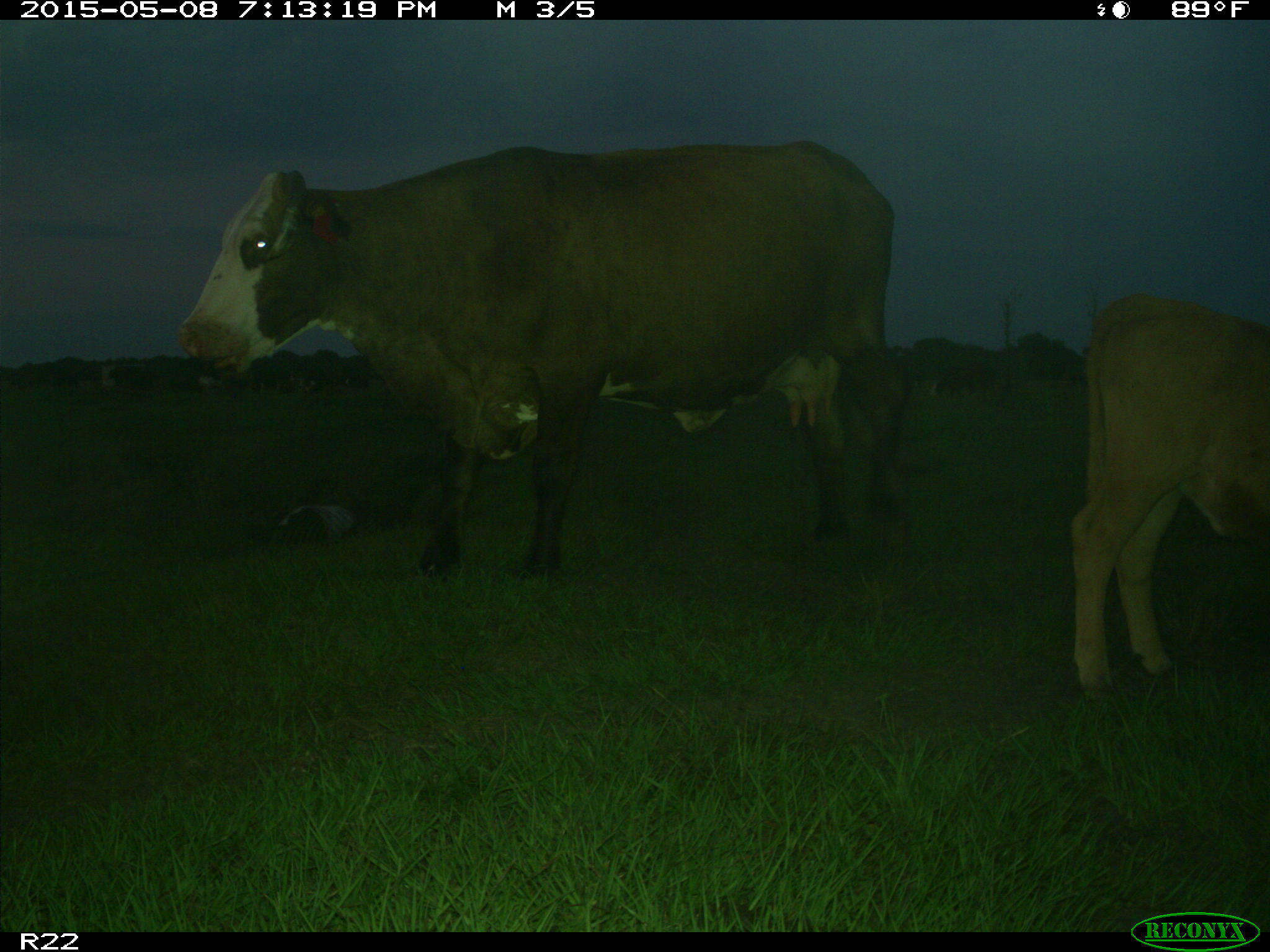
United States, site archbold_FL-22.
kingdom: Animalia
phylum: Chordata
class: Mammalia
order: Artiodactyla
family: Bovidae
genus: Bos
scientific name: Bos taurus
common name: domestic cow